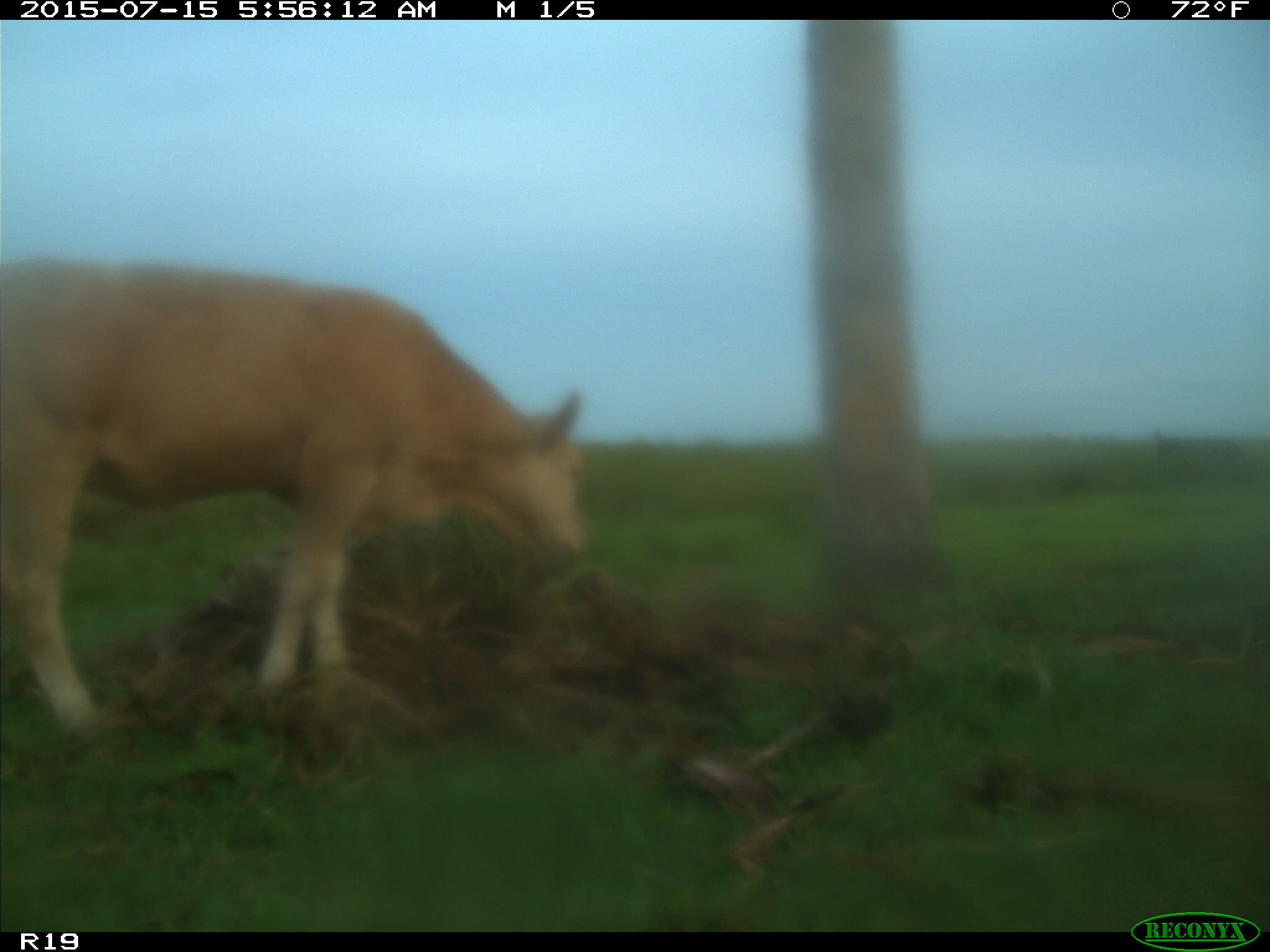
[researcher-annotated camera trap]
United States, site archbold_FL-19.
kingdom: Animalia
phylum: Chordata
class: Mammalia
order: Artiodactyla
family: Bovidae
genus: Bos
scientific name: Bos taurus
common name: domestic cow